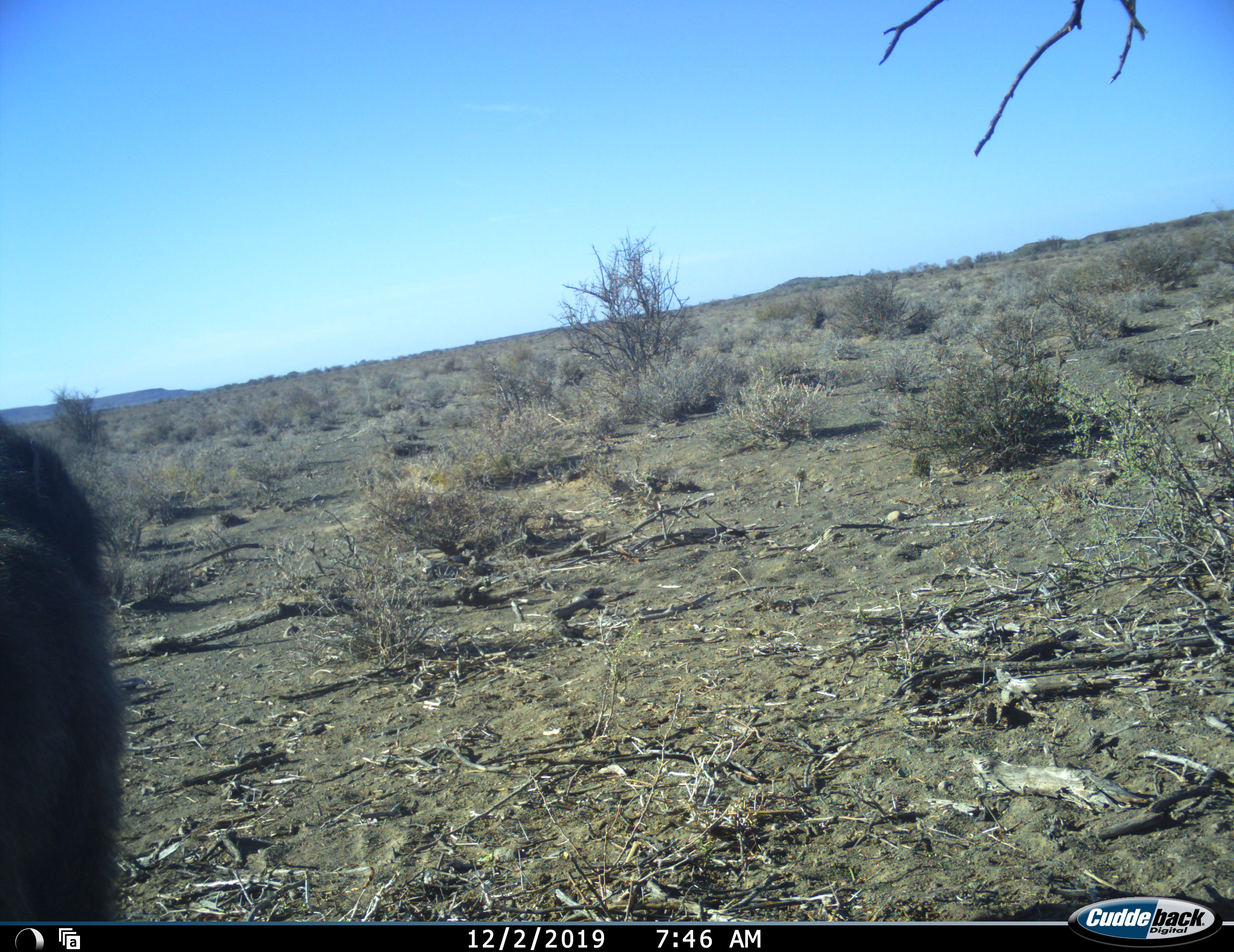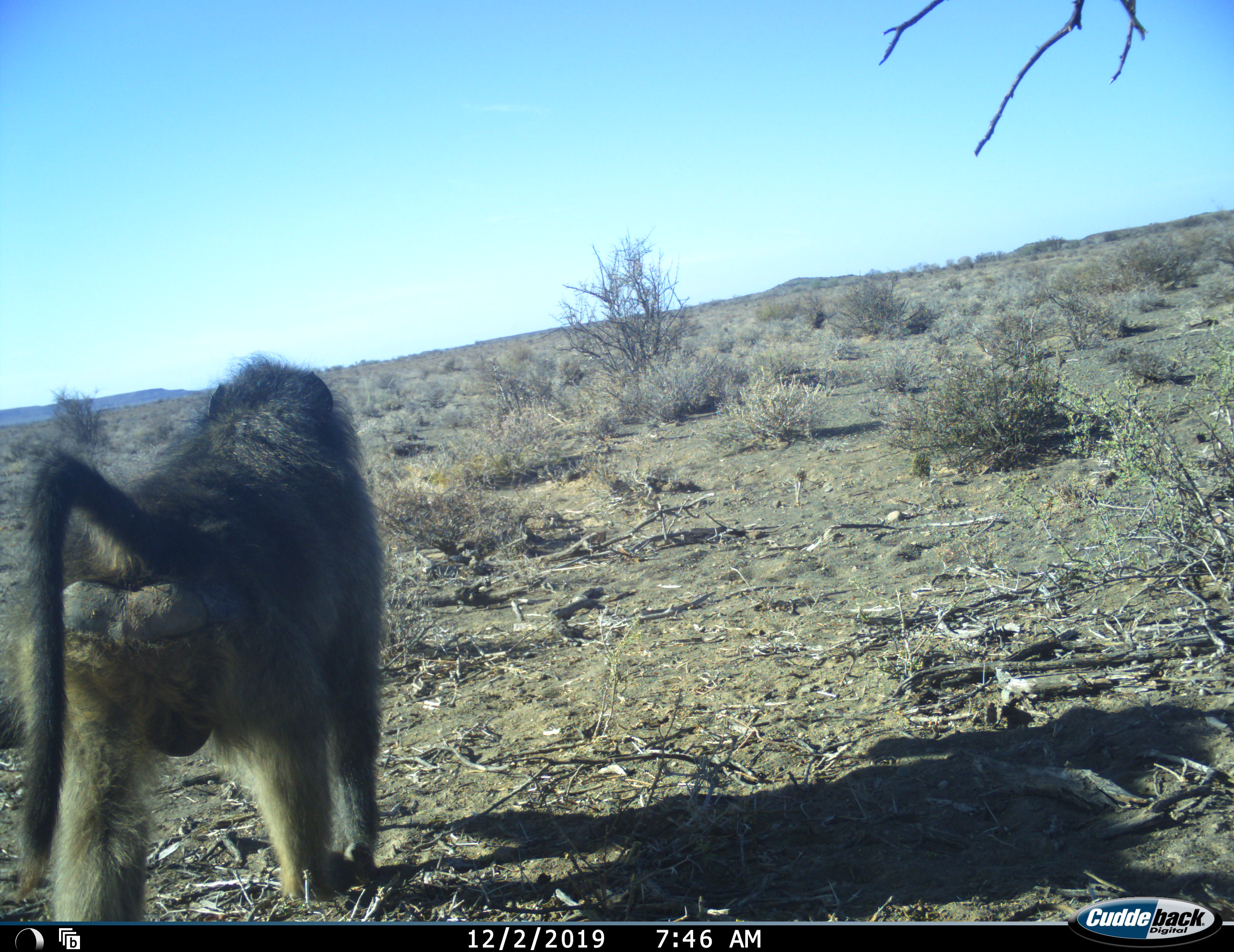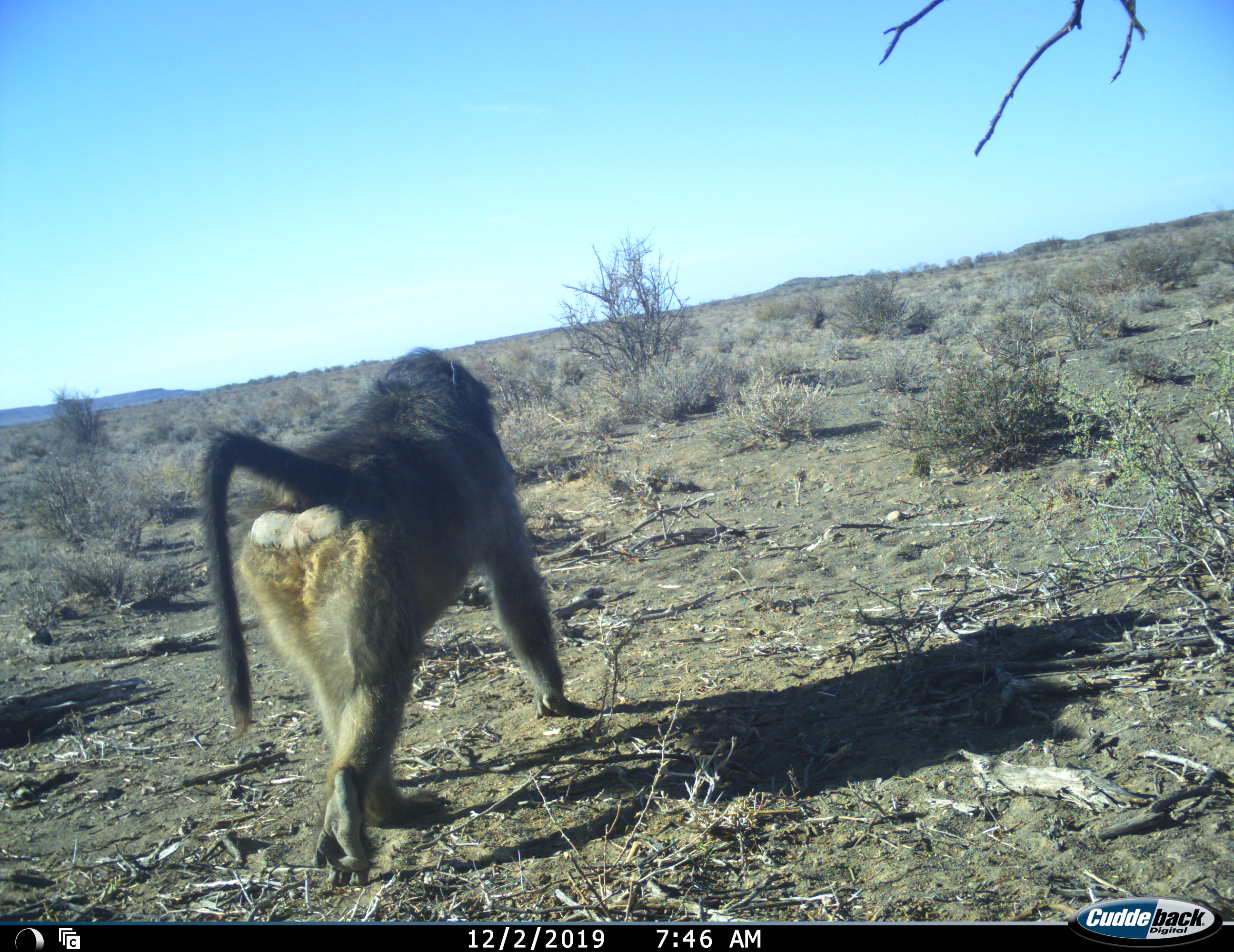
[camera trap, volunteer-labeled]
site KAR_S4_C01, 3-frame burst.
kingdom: Animalia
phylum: Chordata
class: Mammalia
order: Primates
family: Cercopithecidae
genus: Papio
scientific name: Papio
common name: baboon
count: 1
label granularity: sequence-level